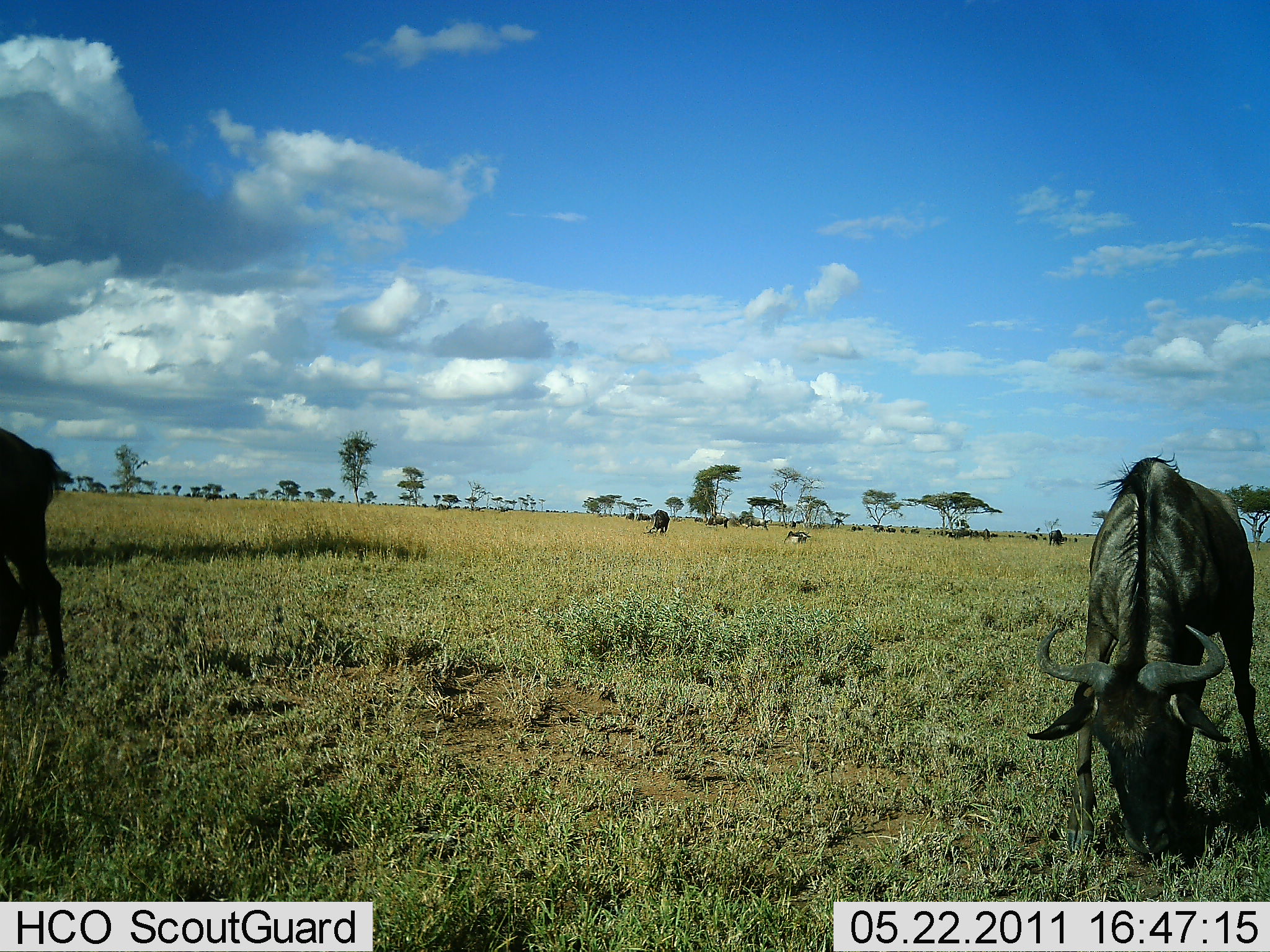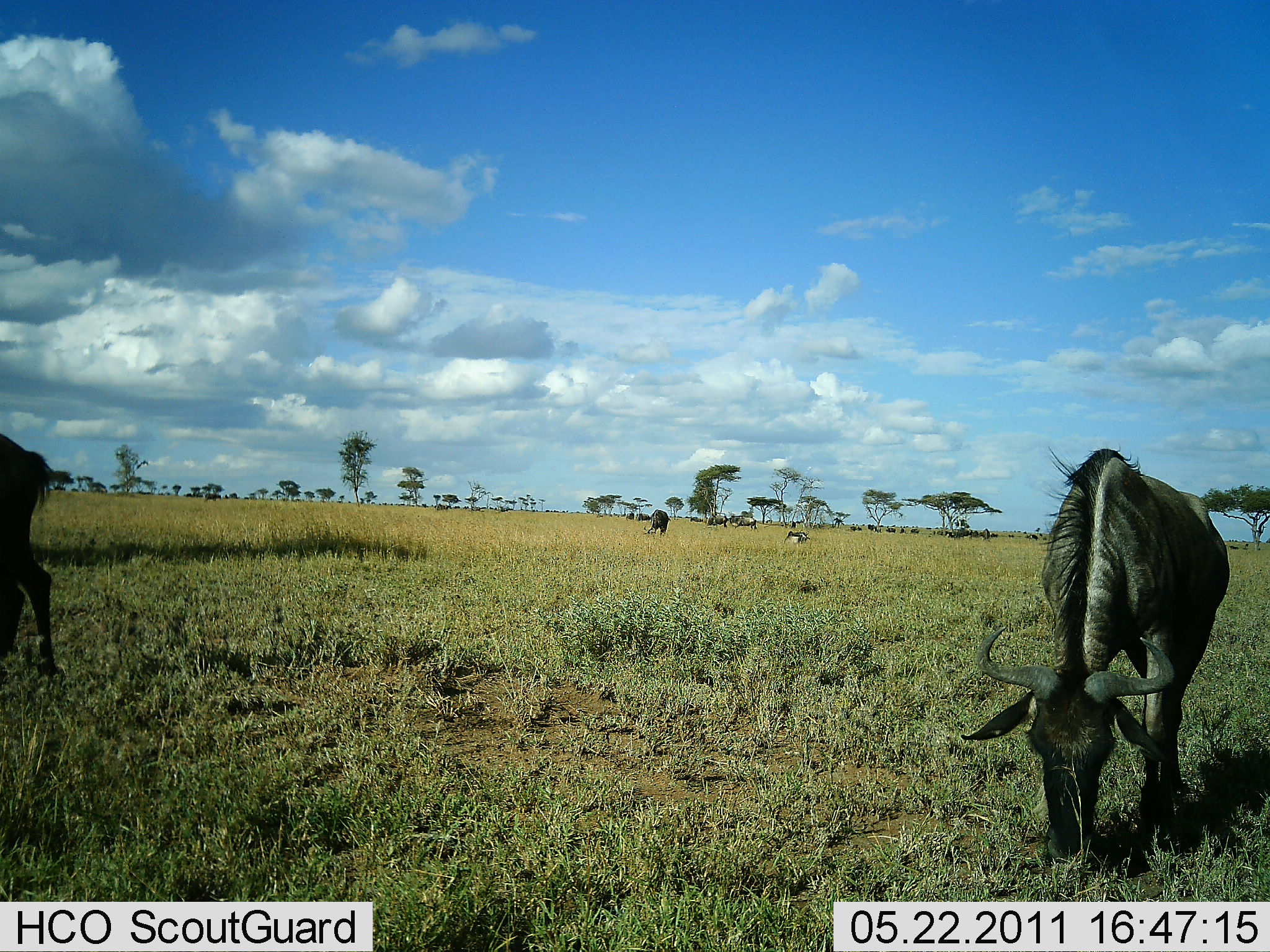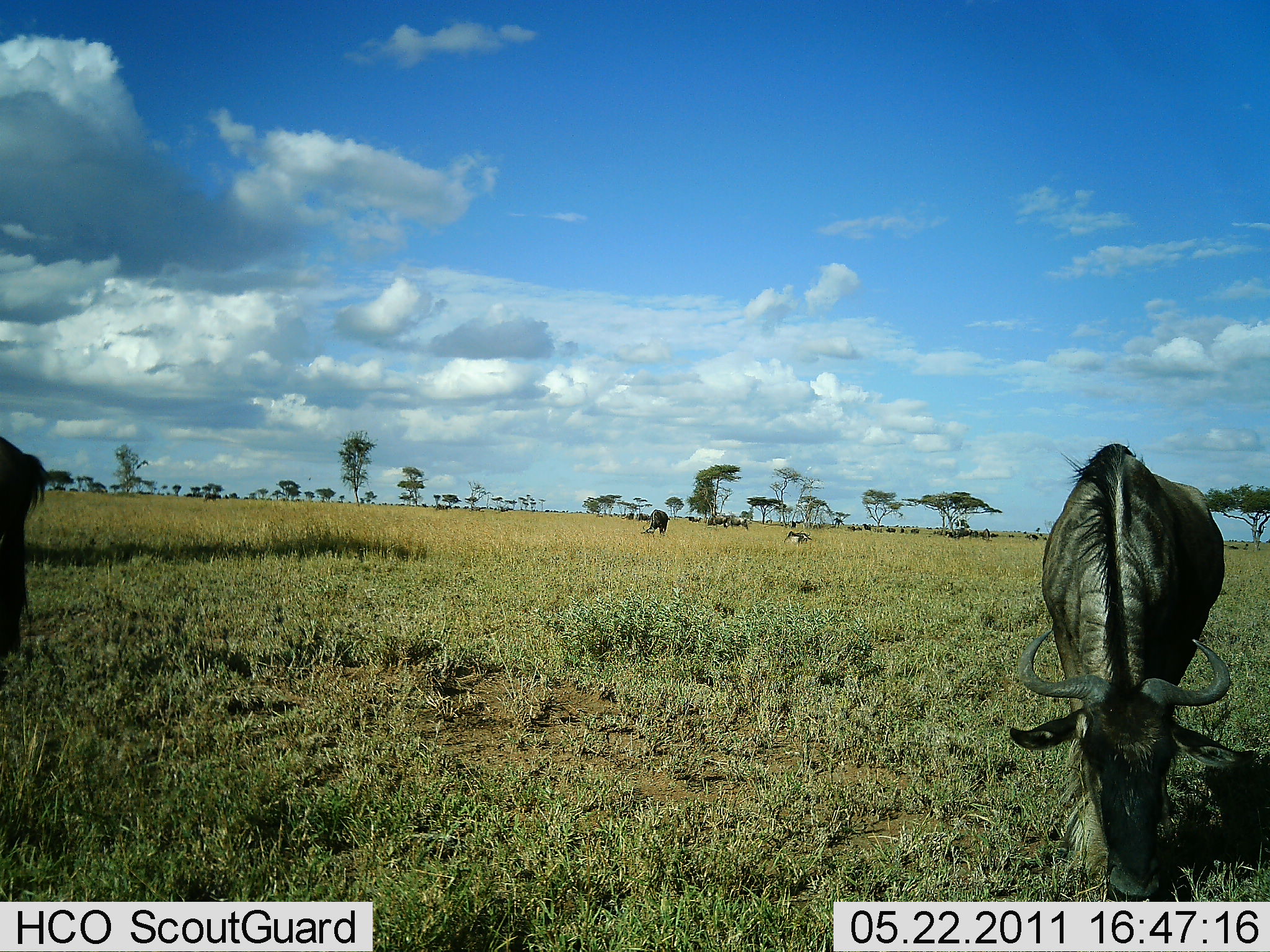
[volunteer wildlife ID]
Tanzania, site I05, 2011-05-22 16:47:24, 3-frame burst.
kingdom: Animalia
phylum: Chordata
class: Mammalia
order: Artiodactyla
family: Bovidae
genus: Connochaetes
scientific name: Connochaetes taurinus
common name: blue wildebeest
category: wildebeest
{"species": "wildebeest (blue wildebeest) (Connochaetes taurinus)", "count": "3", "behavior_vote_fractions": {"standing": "18%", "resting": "0%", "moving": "18%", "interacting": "0%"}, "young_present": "0%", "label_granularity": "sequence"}